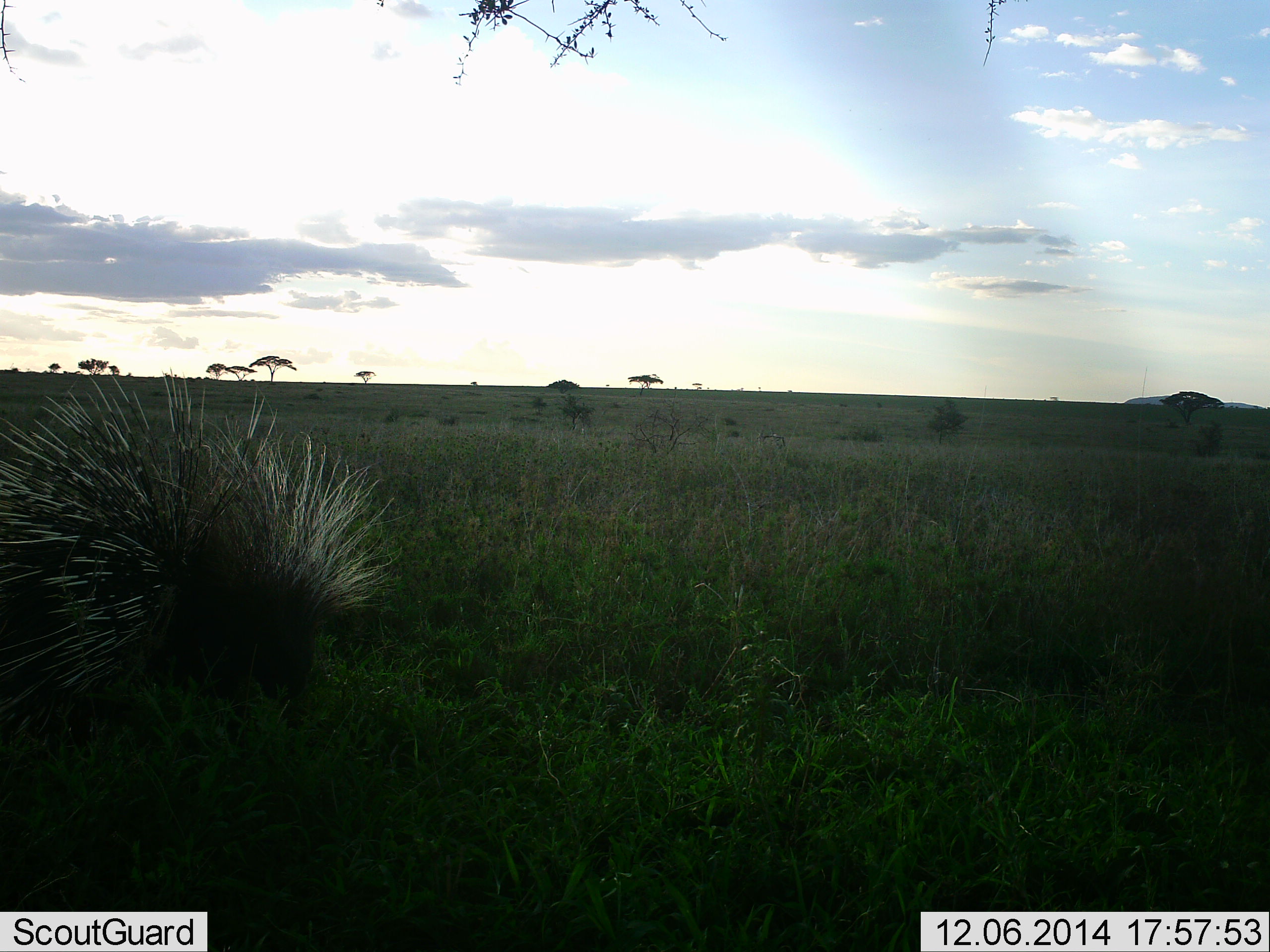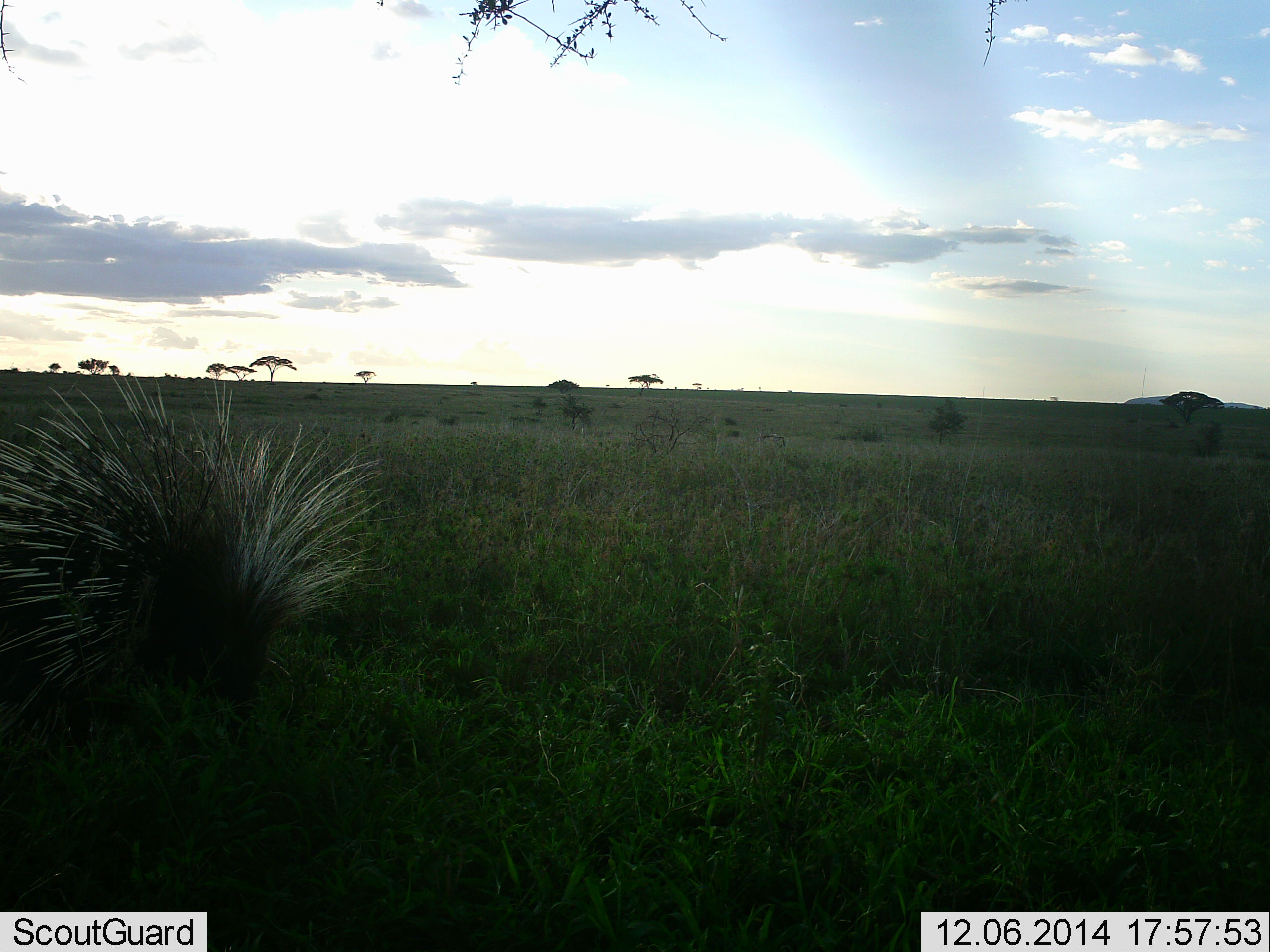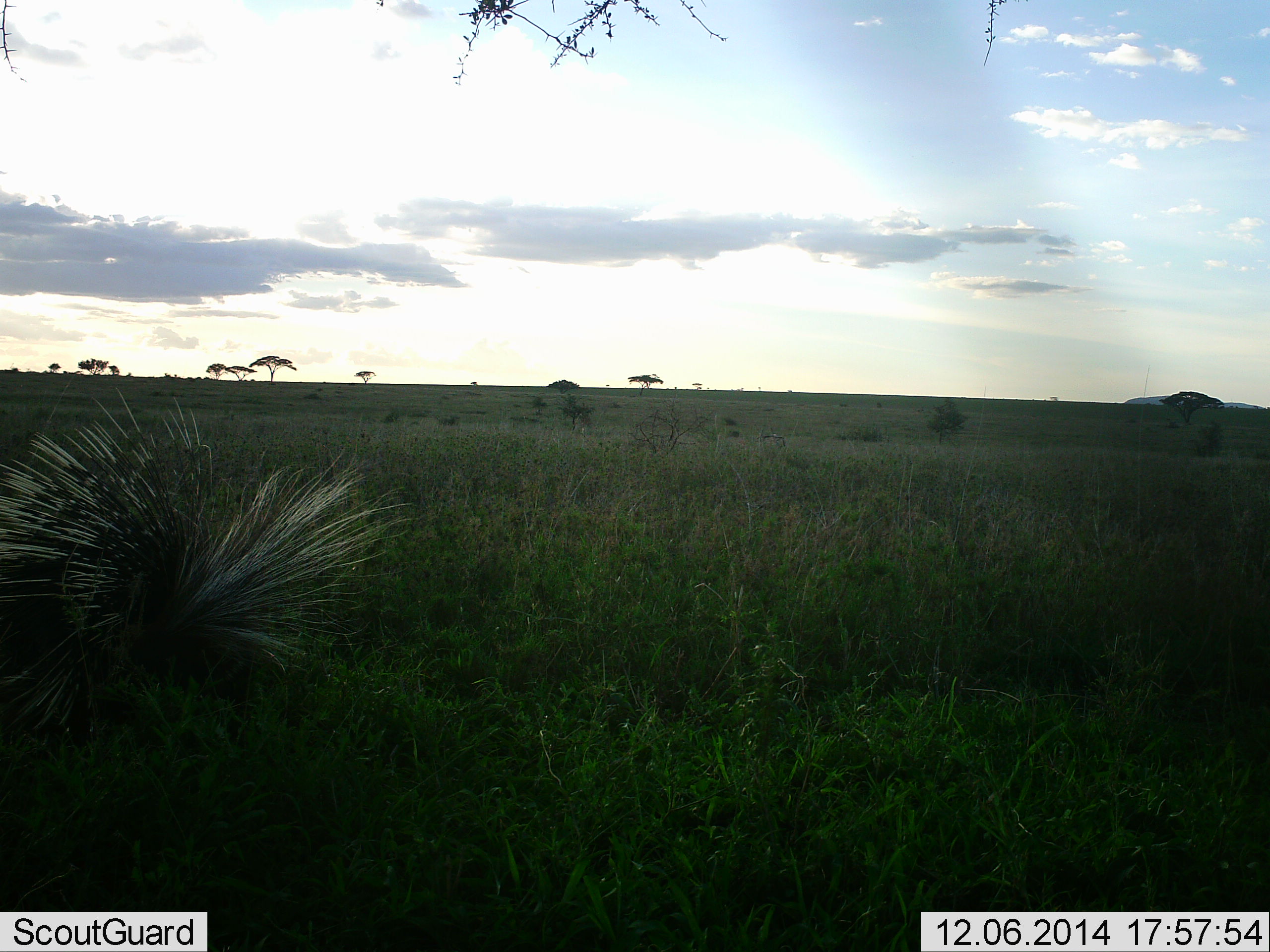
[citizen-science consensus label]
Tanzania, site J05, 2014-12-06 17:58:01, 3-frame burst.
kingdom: Animalia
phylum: Chordata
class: Mammalia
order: Rodentia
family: Hystricidae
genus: Hystrix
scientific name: Hystrix cristata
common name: crested porcupine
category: porcupine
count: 1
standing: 20%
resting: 0%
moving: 50%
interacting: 0%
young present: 0%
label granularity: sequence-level